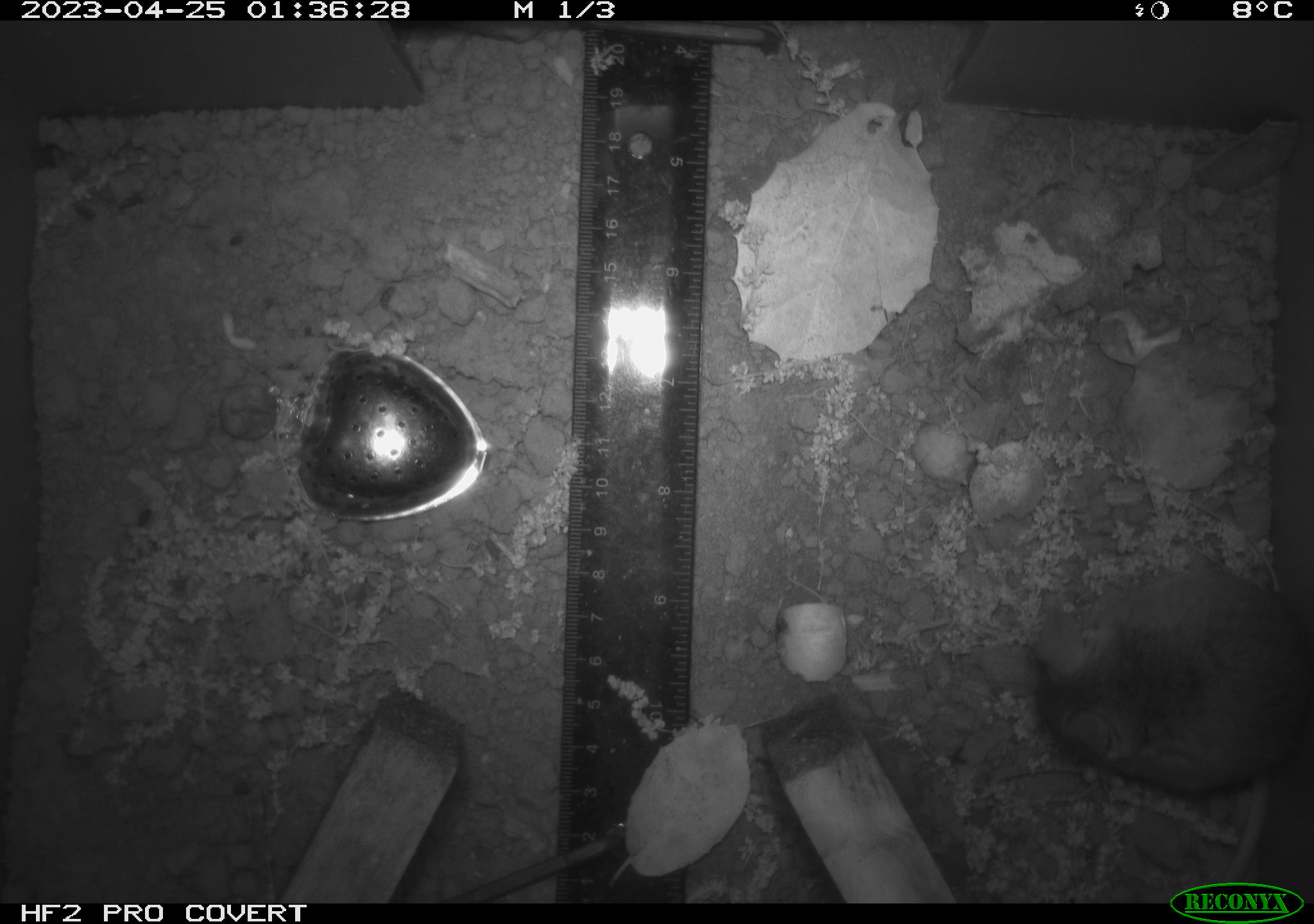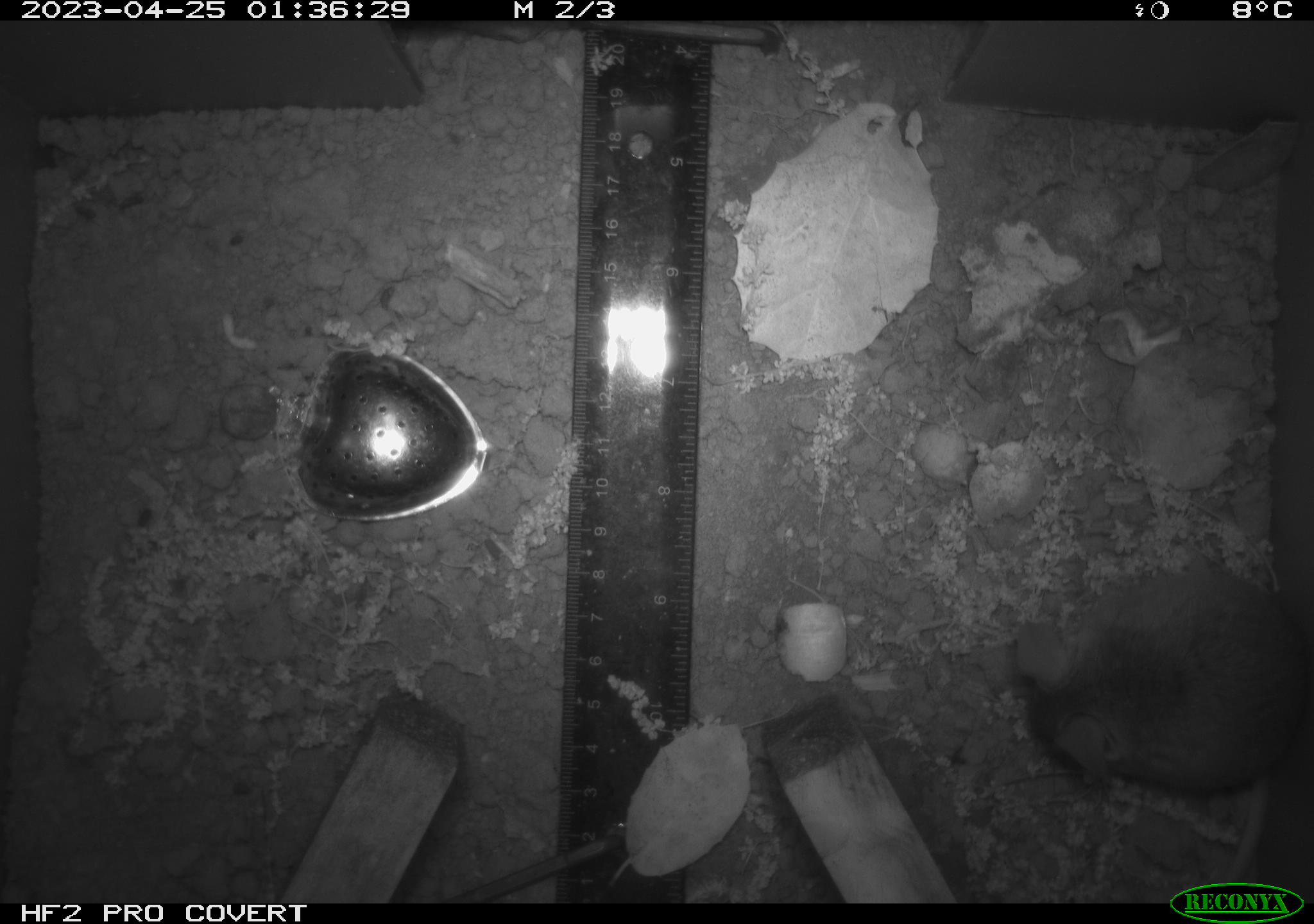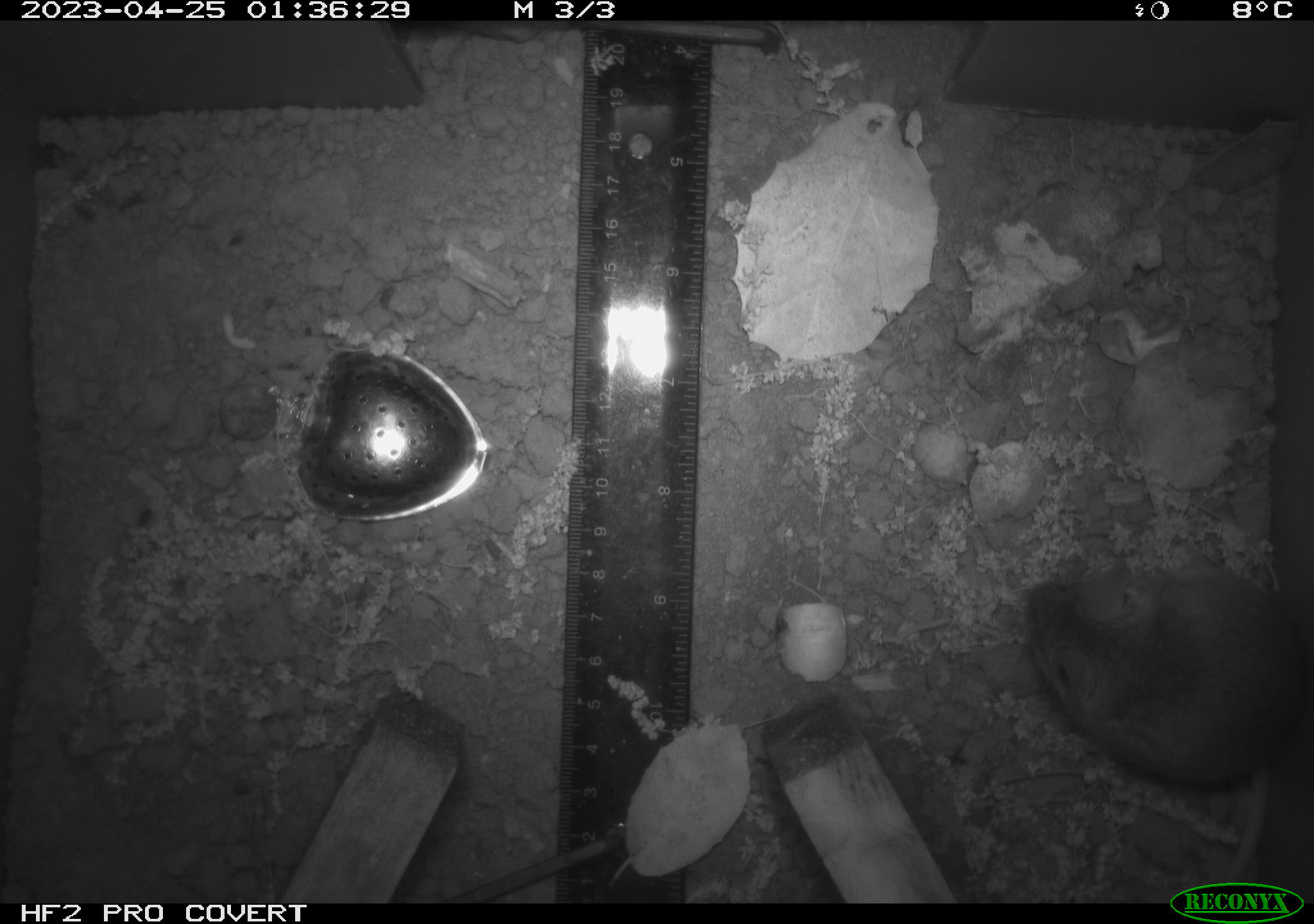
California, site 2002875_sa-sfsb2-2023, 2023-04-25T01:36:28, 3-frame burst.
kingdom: Animalia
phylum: Chordata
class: Mammalia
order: Rodentia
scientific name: Rodentia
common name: mouse species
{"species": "mouse species (Rodentia)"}